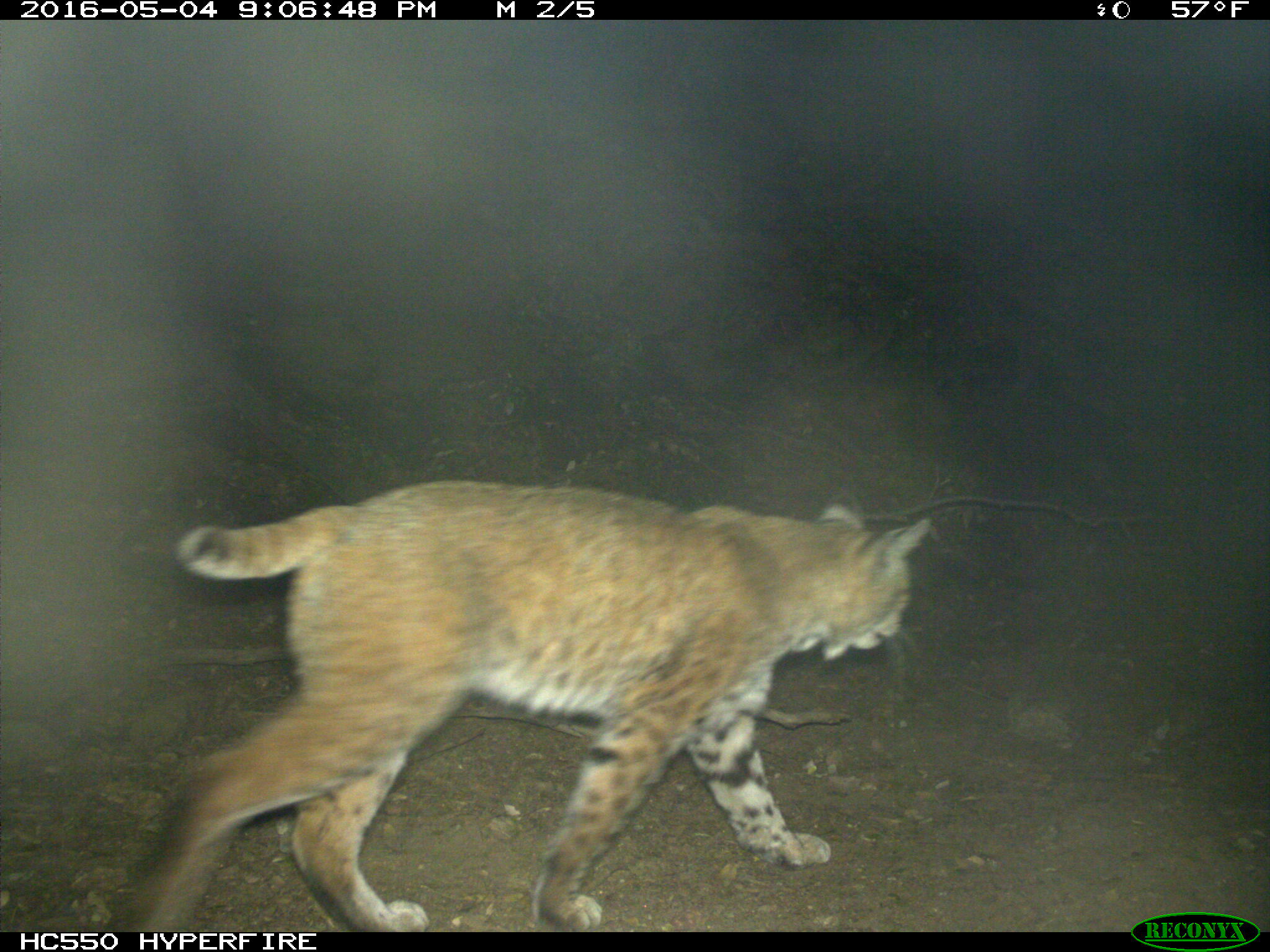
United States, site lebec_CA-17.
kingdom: Animalia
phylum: Chordata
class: Mammalia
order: Carnivora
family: Felidae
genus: Lynx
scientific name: Lynx rufus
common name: bobcat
Lynx rufus (bobcat).